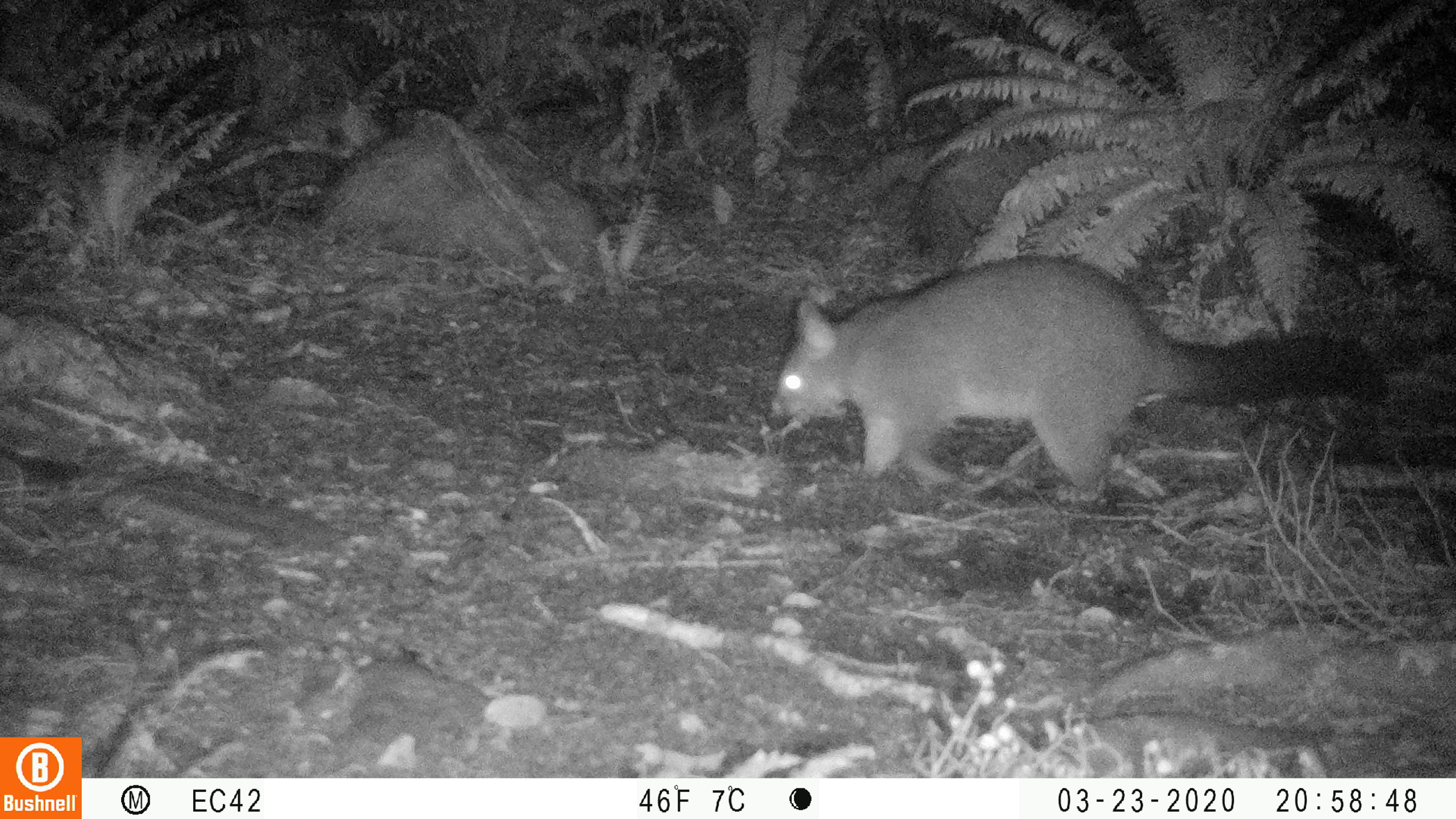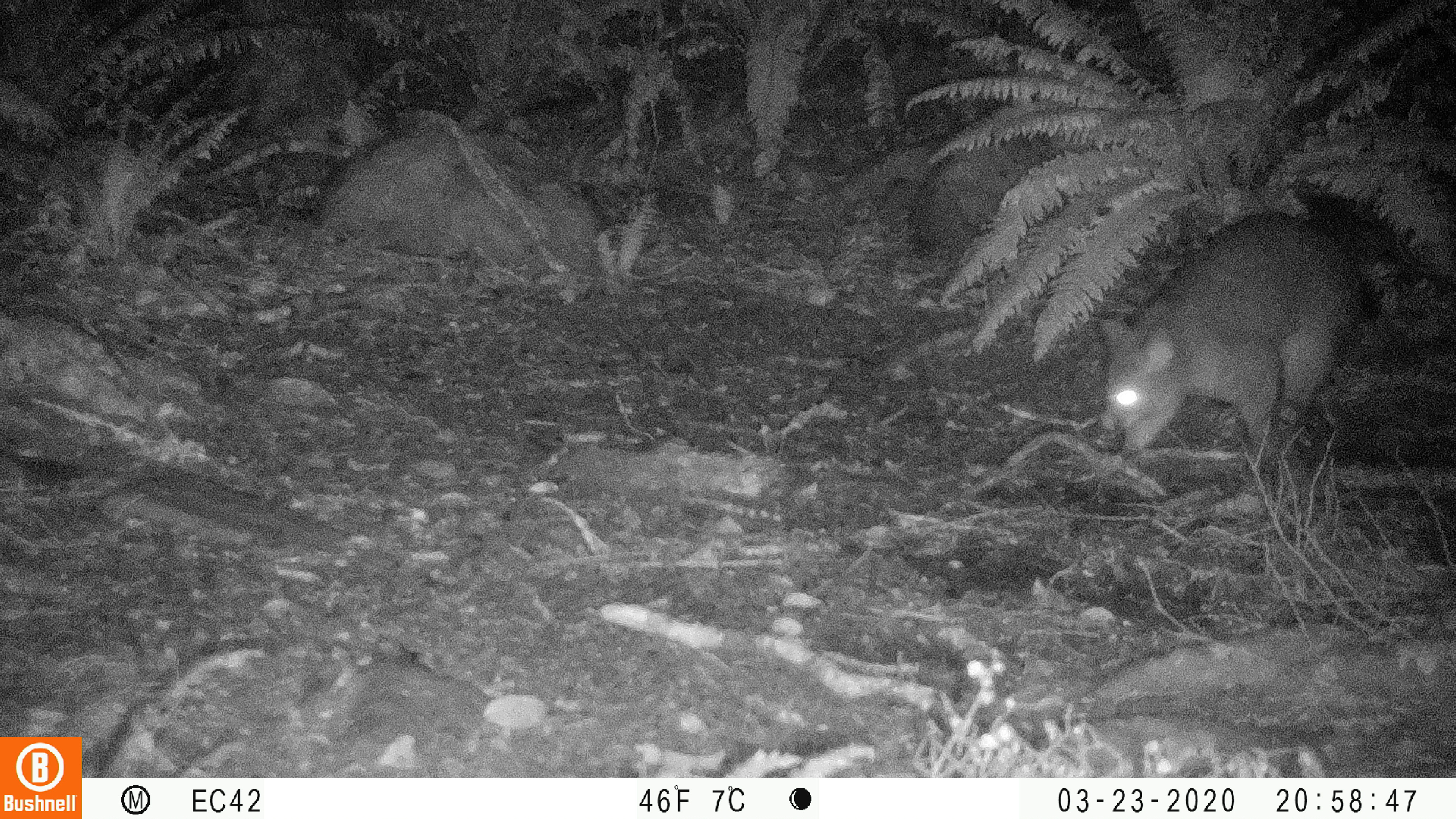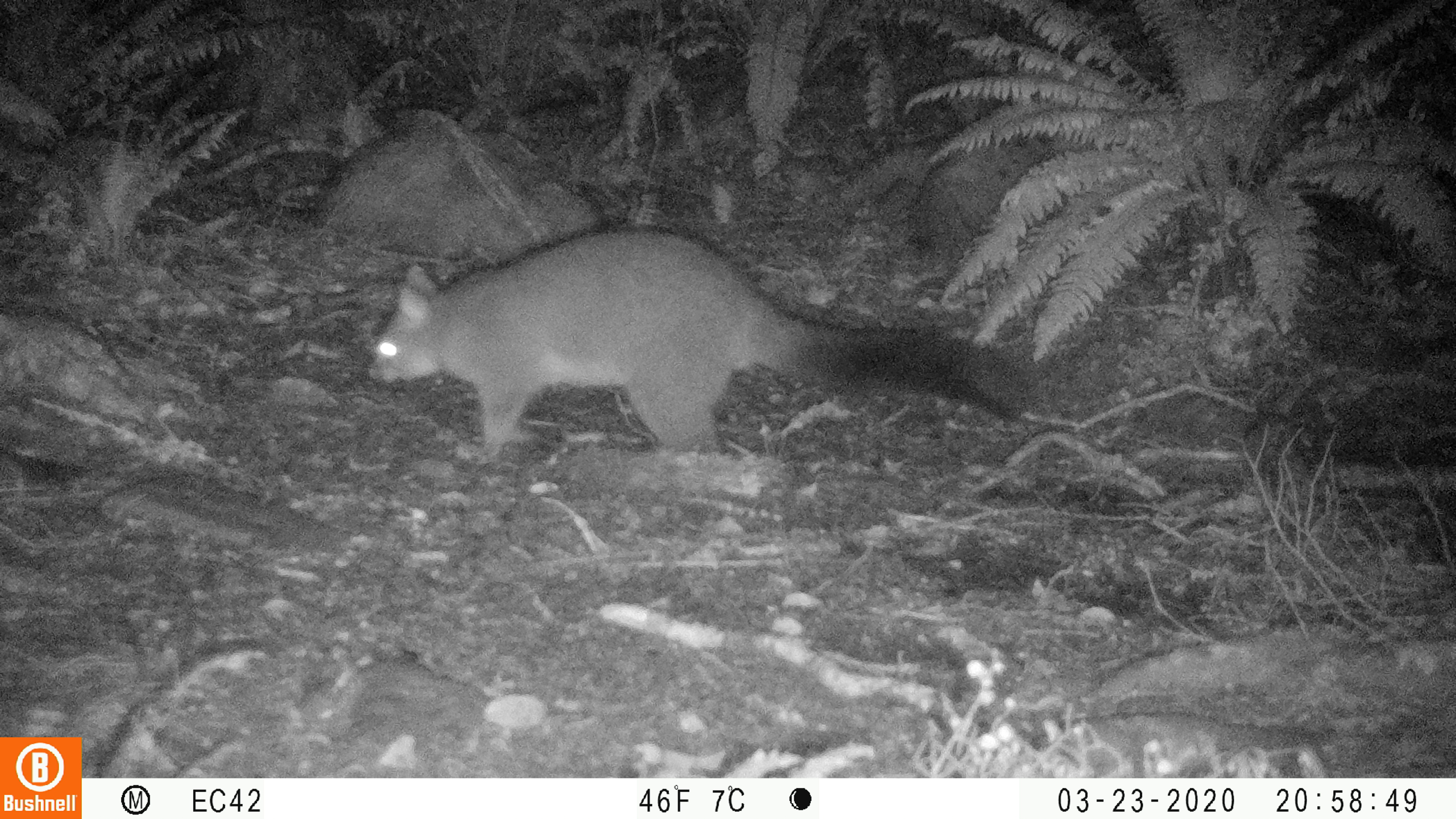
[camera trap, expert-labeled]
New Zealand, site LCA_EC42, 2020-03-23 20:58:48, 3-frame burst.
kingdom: Animalia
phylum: Chordata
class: Mammalia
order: Diprotodontia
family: Phalangeridae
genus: Trichosurus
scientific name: Trichosurus vulpecula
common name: common brushtail possum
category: possum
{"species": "possum (common brushtail possum) (Trichosurus vulpecula)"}